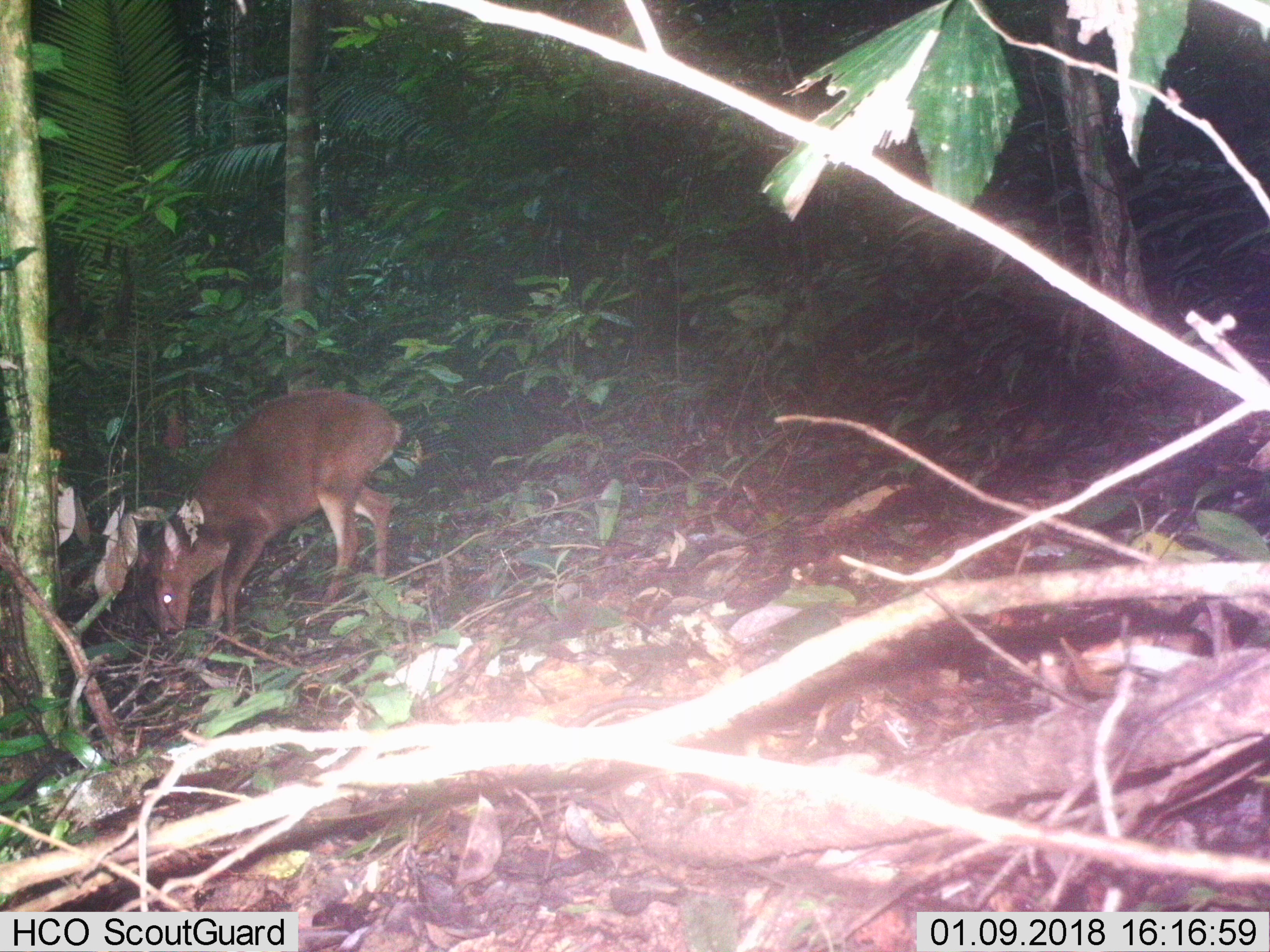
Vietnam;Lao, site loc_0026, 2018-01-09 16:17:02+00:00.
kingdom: Animalia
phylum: Chordata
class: Mammalia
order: Artiodactyla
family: Cervidae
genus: Muntiacus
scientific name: Muntiacus vuquangensis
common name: large-antlered muntjac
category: large antlered muntjac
Large antlered muntjac (large-antlered muntjac) (Muntiacus vuquangensis). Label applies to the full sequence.